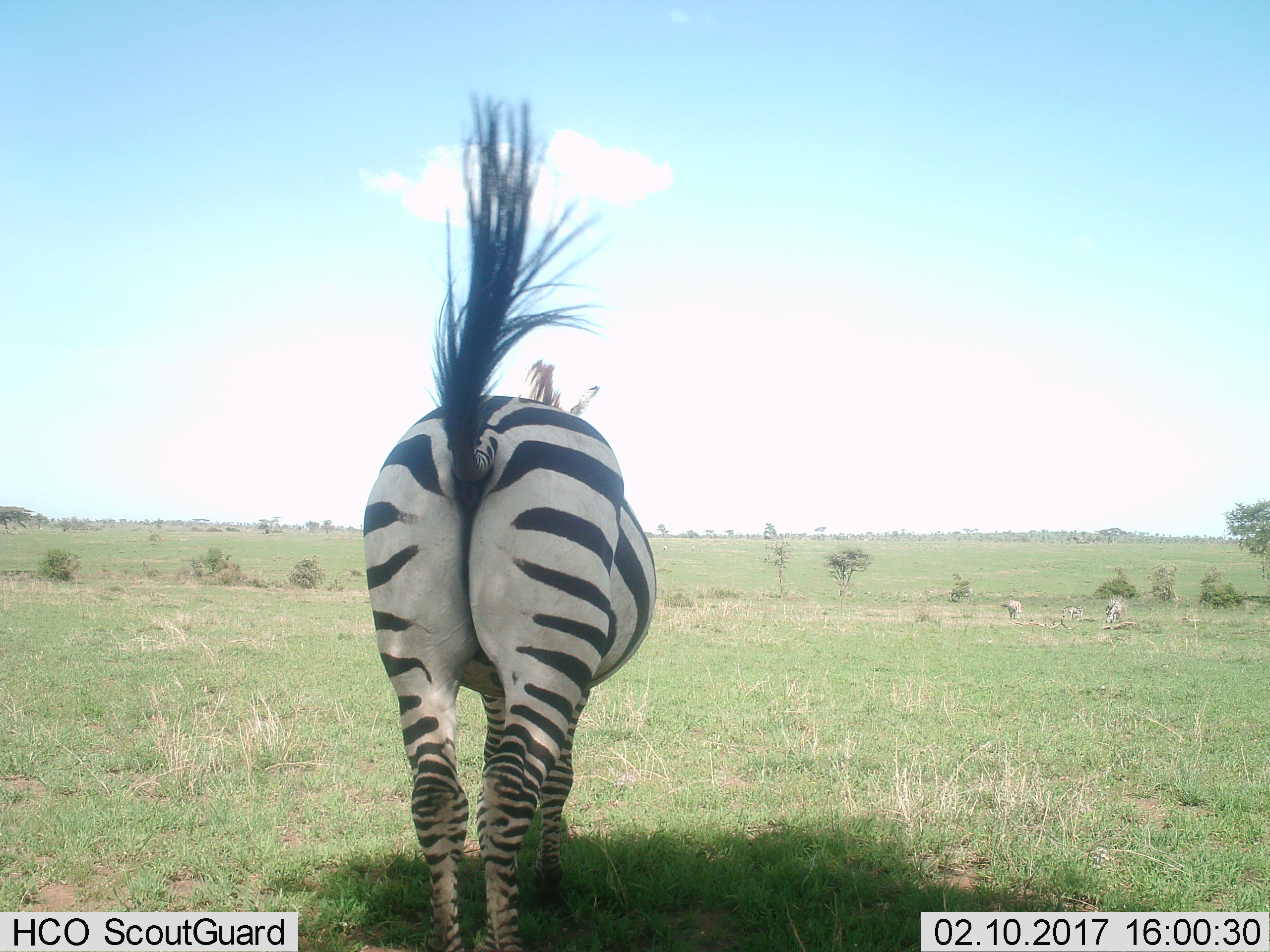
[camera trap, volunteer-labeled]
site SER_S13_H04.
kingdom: Animalia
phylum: Chordata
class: Mammalia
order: Perissodactyla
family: Equidae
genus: Equus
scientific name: Equus quagga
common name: plains zebra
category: zebraplains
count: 1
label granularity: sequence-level